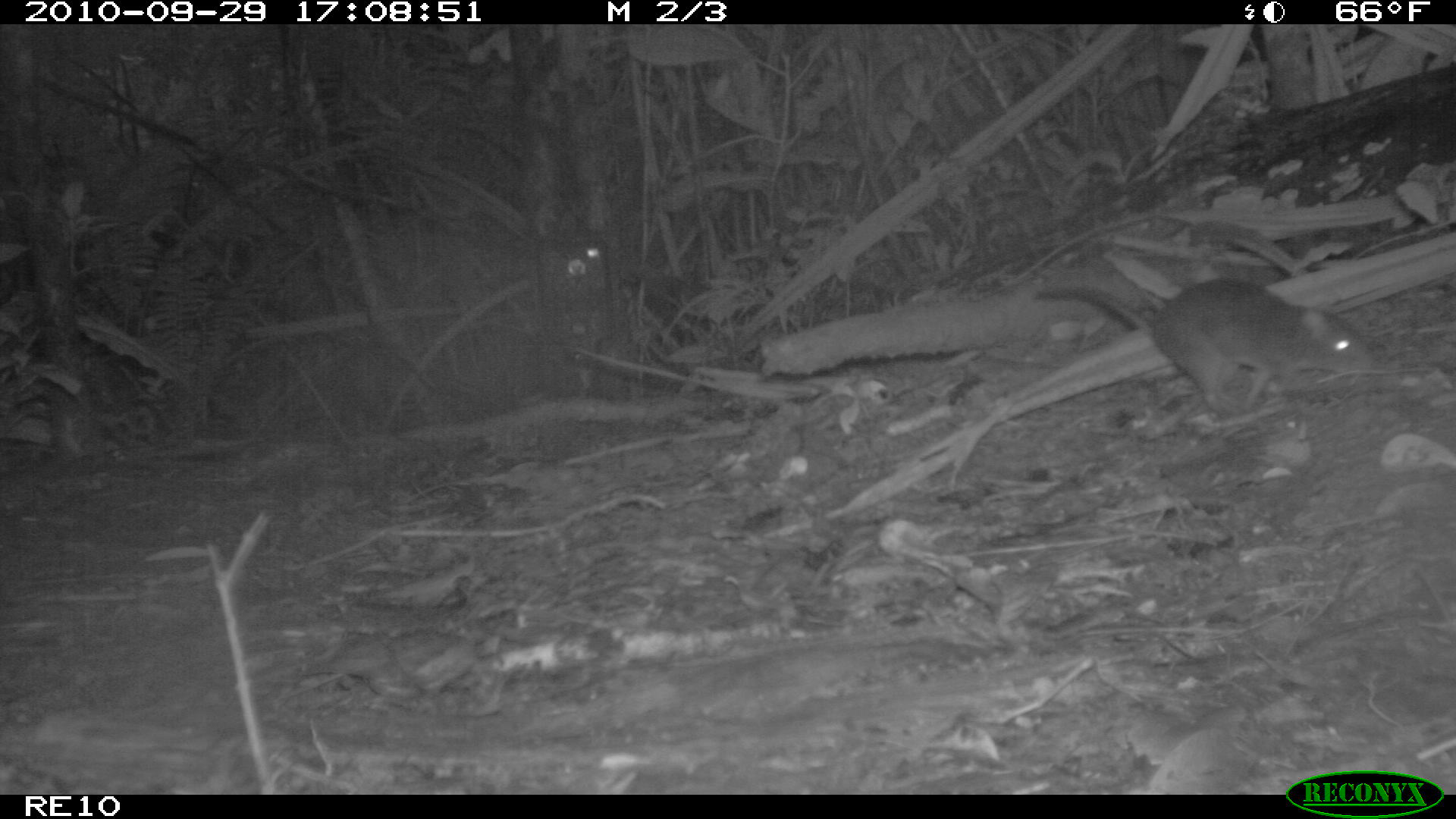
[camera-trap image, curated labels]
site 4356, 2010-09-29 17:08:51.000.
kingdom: Animalia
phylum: Chordata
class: Mammalia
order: Rodentia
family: Muridae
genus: Rattus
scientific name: Rattus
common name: rodent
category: unknown rat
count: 1